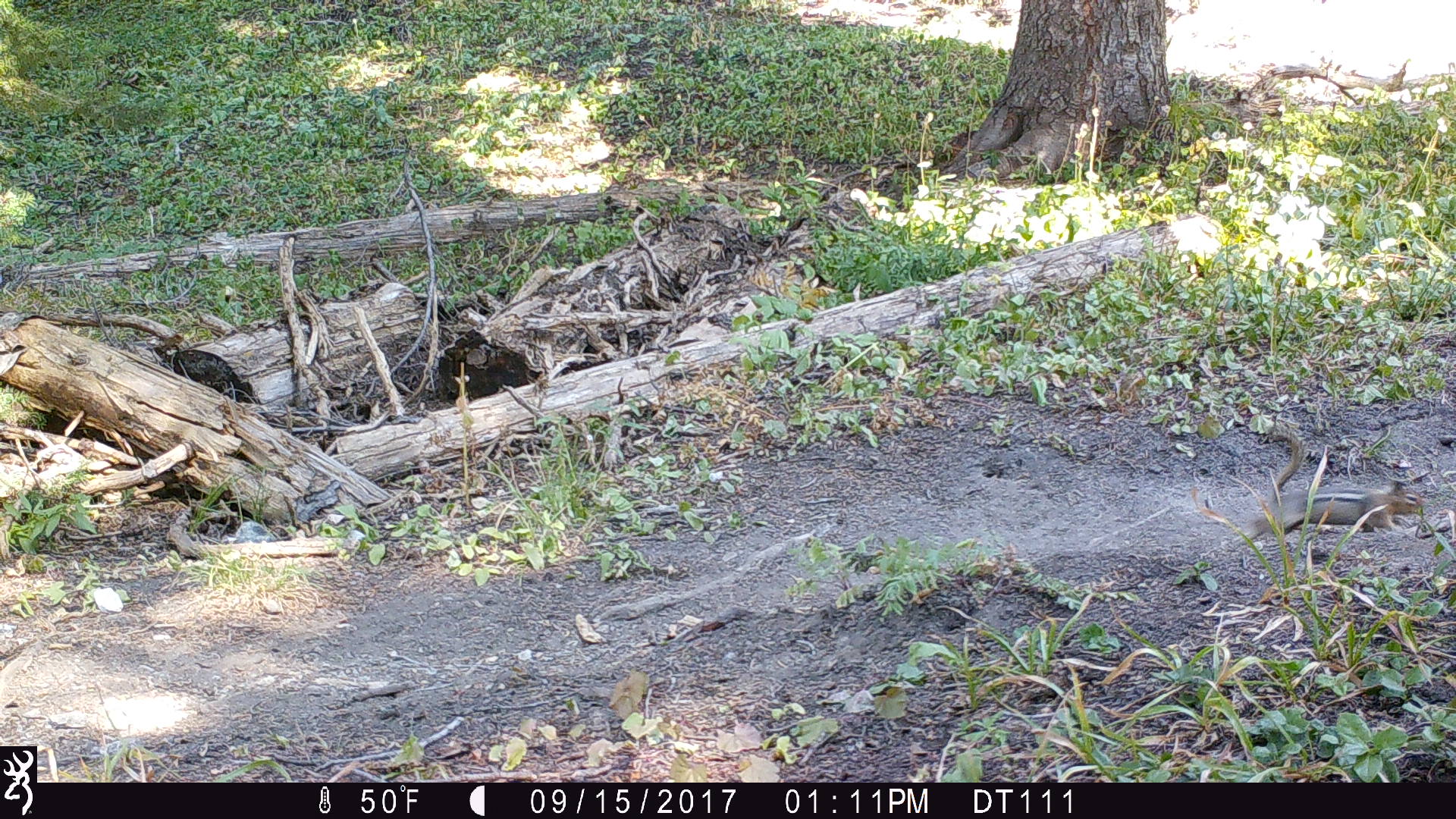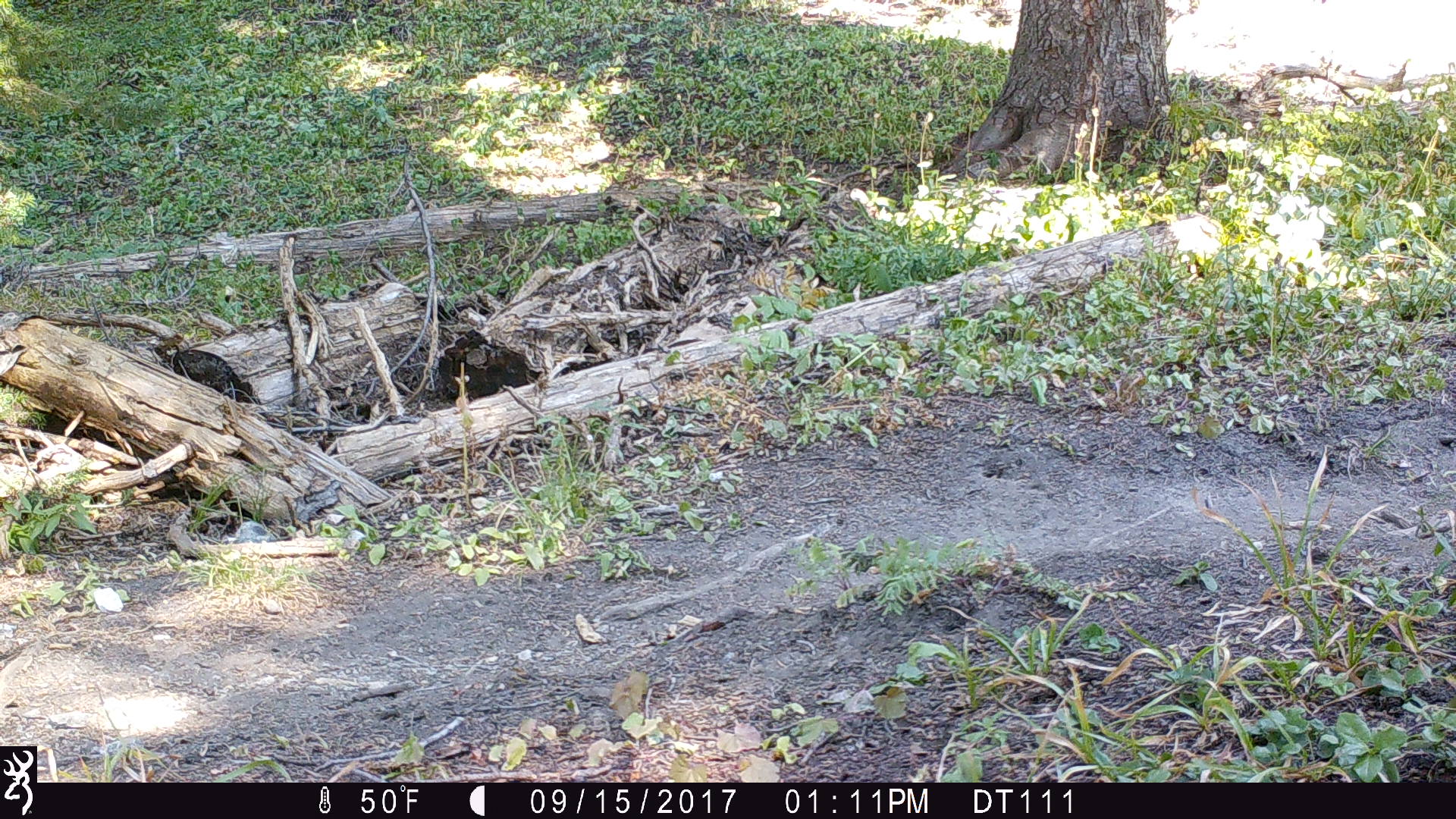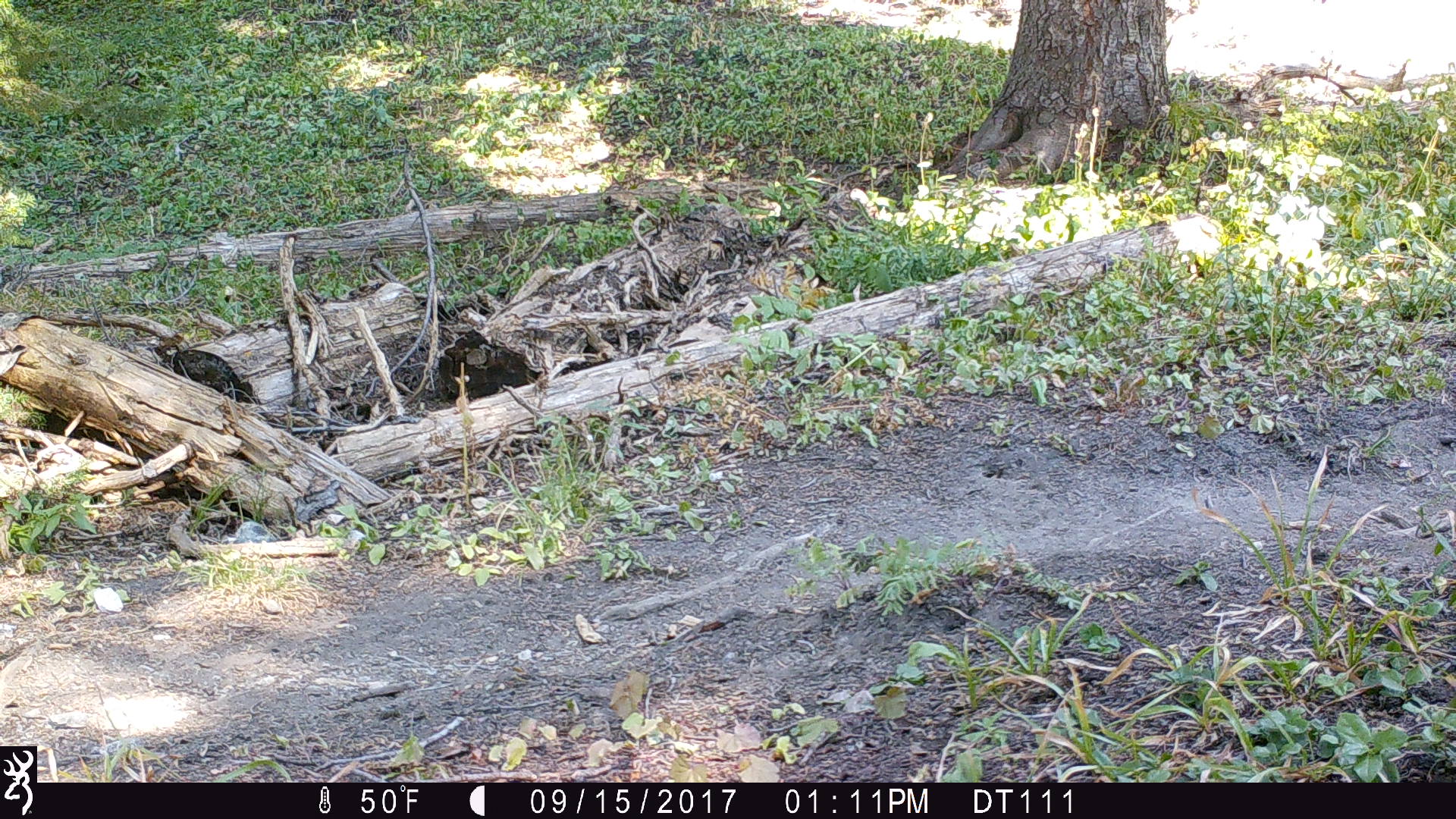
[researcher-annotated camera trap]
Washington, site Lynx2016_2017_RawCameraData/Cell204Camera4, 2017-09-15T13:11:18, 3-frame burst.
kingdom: Animalia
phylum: Chordata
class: Mammalia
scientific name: Mammalia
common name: small mammal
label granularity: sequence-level